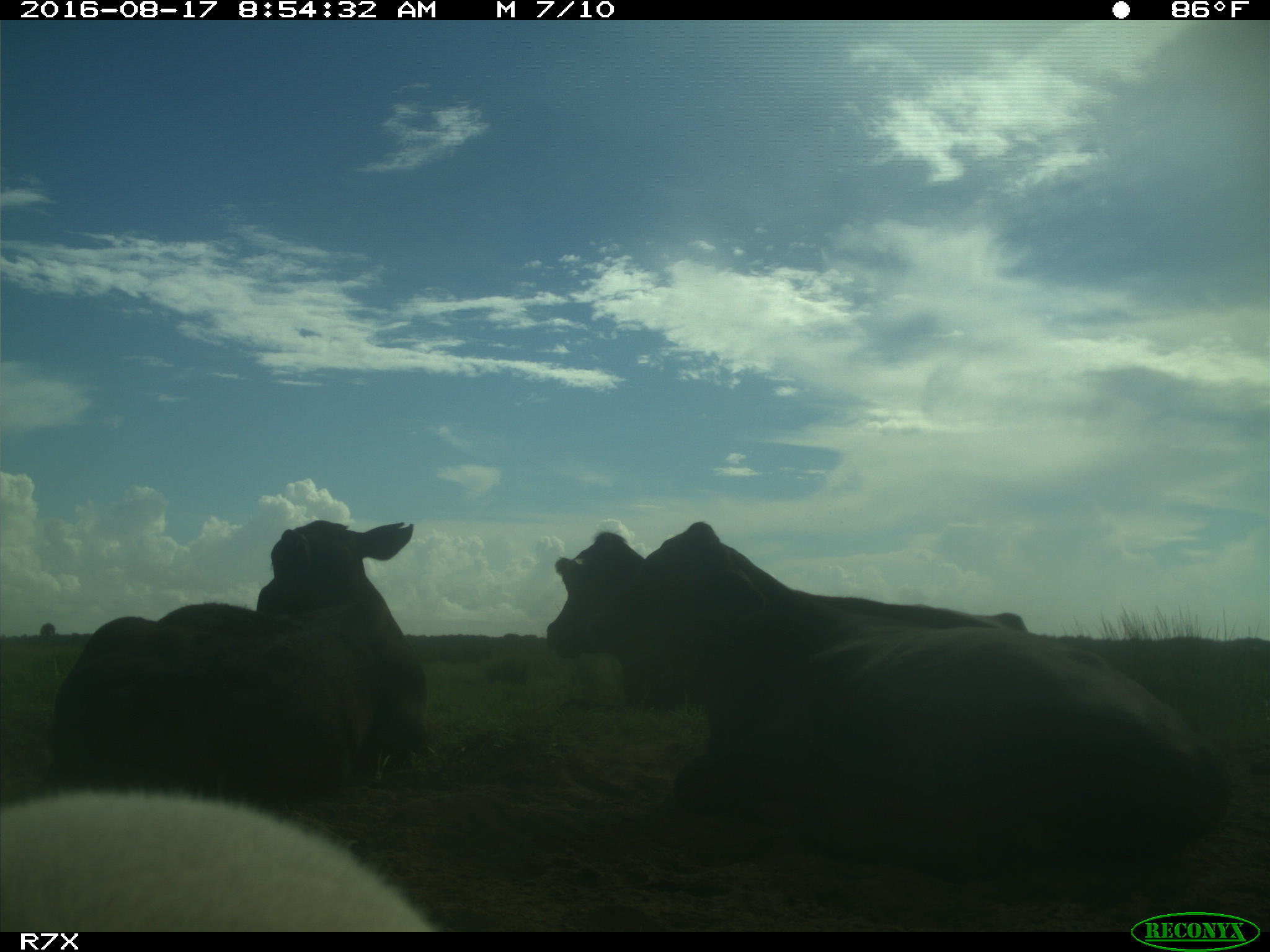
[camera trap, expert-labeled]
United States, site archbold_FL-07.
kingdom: Animalia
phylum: Chordata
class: Mammalia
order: Artiodactyla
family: Bovidae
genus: Bos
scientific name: Bos taurus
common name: domestic cow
Bos taurus (domestic cow).